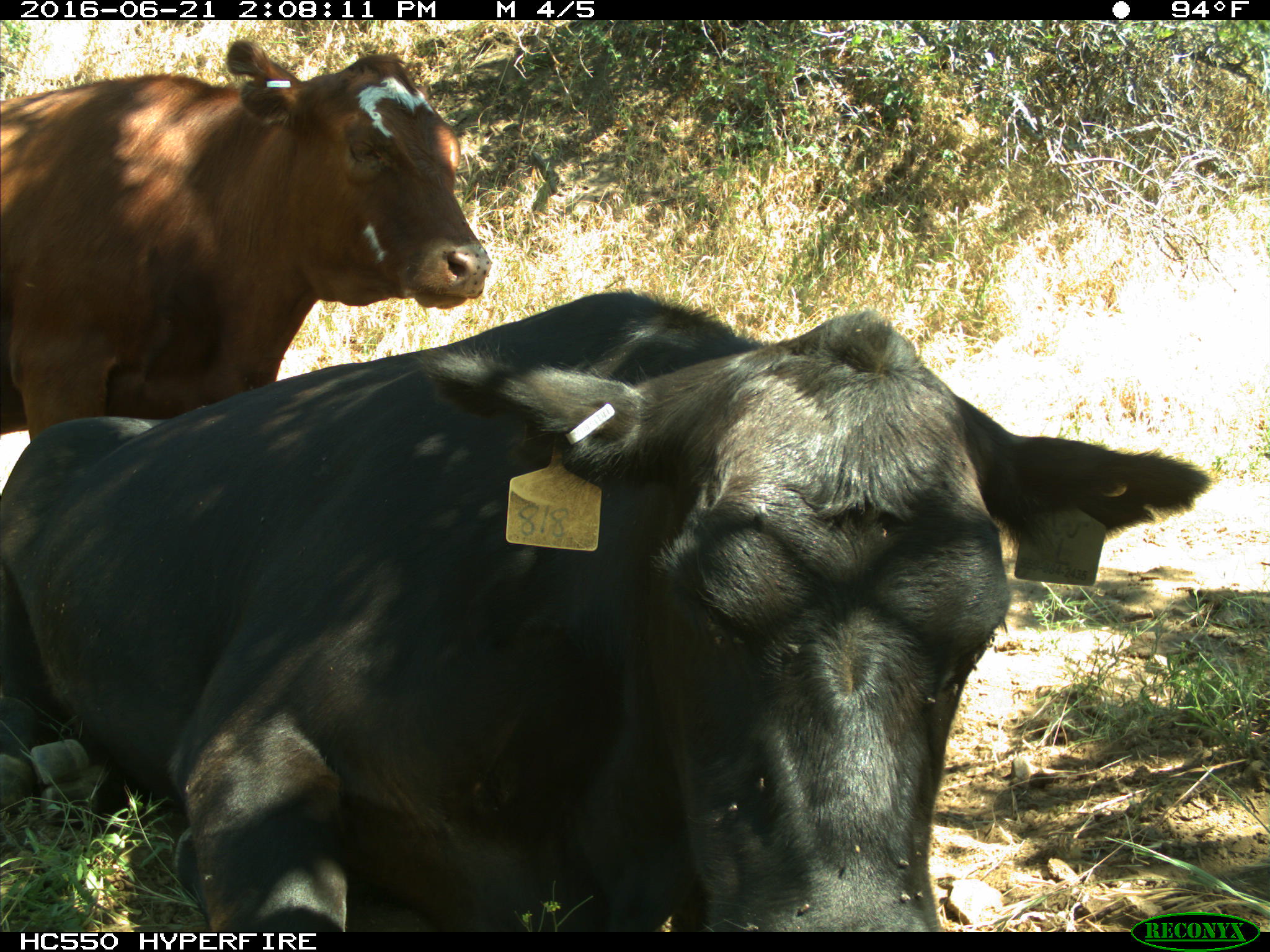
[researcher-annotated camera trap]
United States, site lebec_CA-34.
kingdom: Animalia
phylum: Chordata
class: Mammalia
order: Artiodactyla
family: Bovidae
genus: Bos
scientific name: Bos taurus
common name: domestic cow